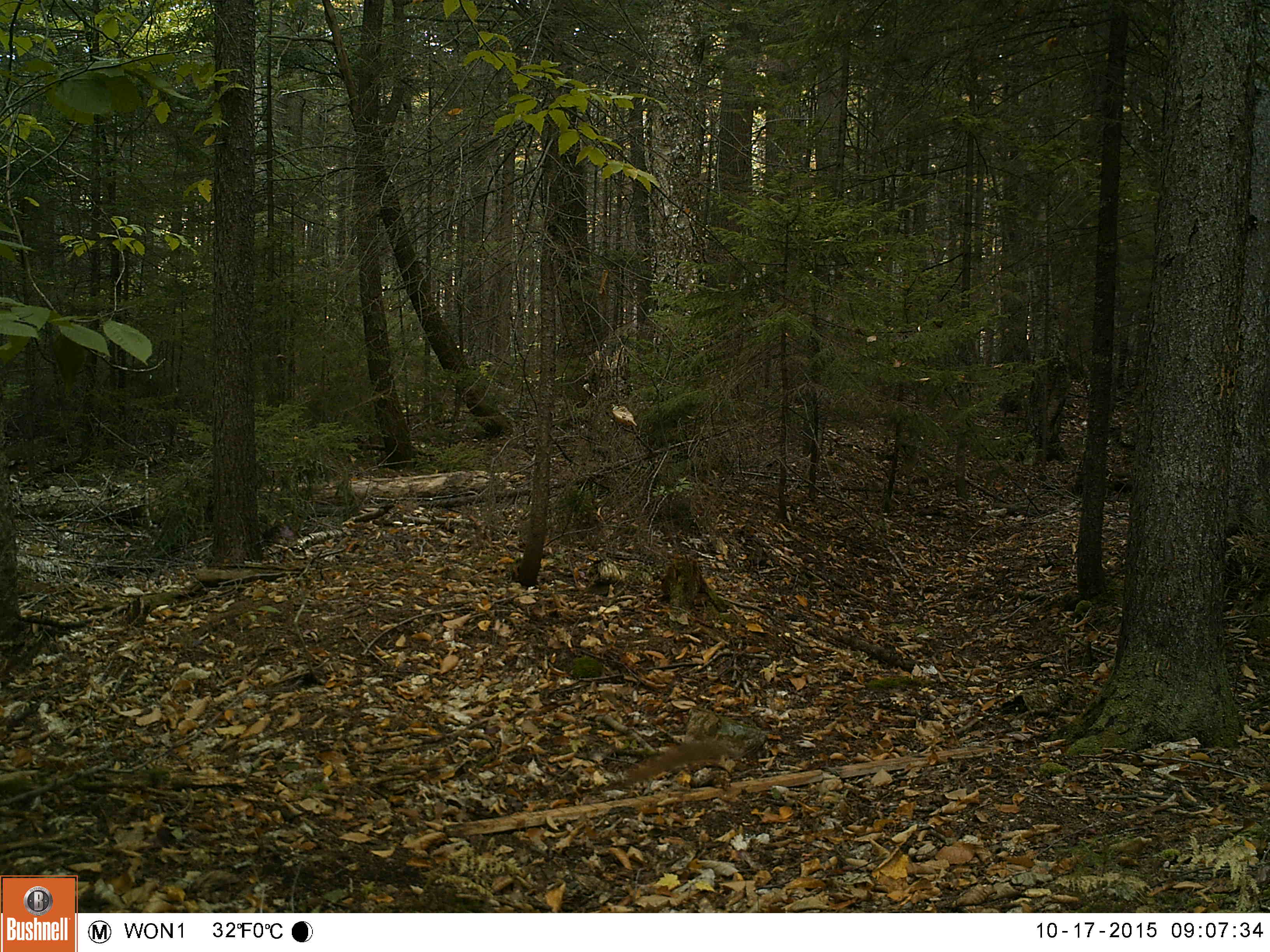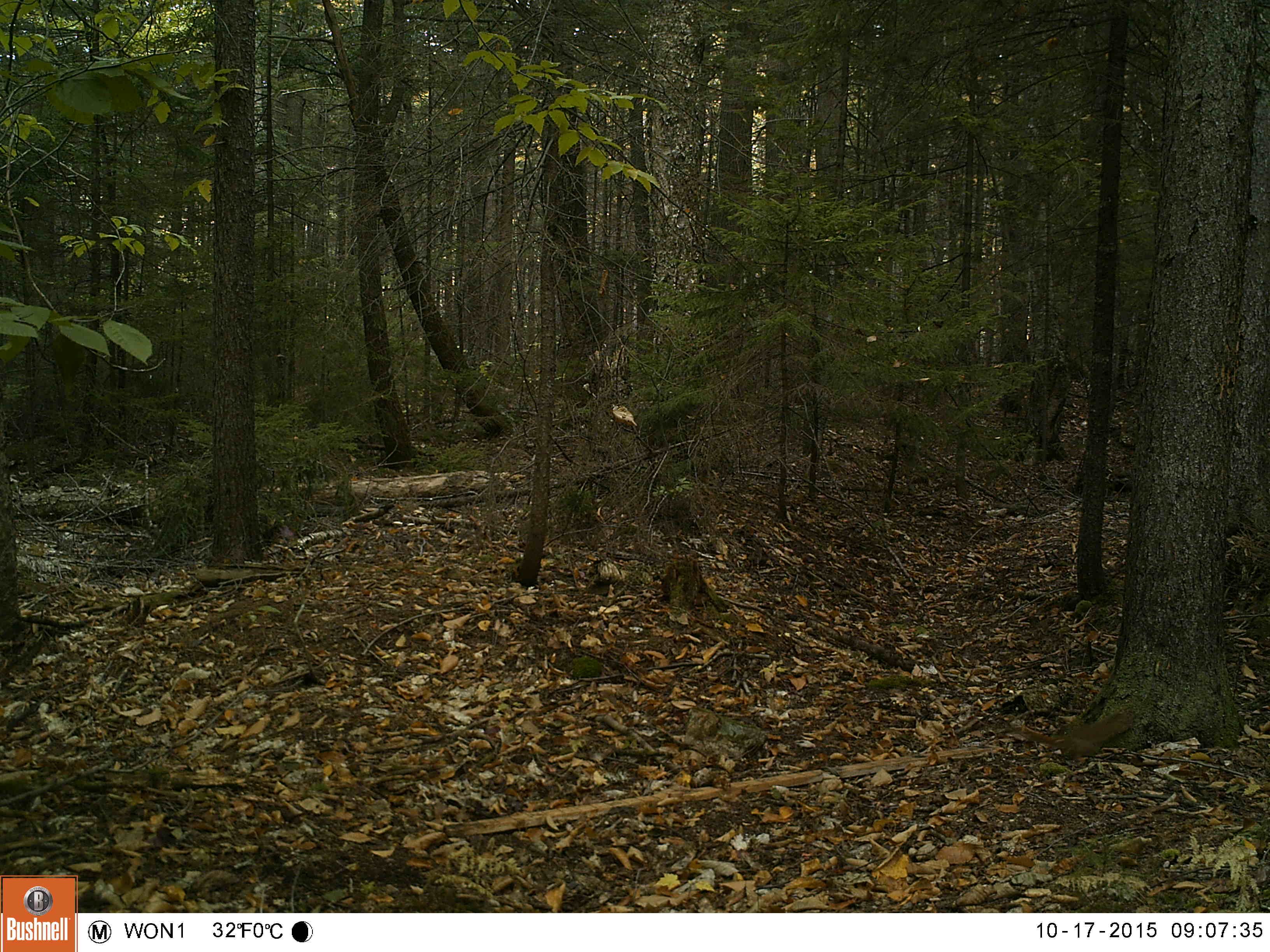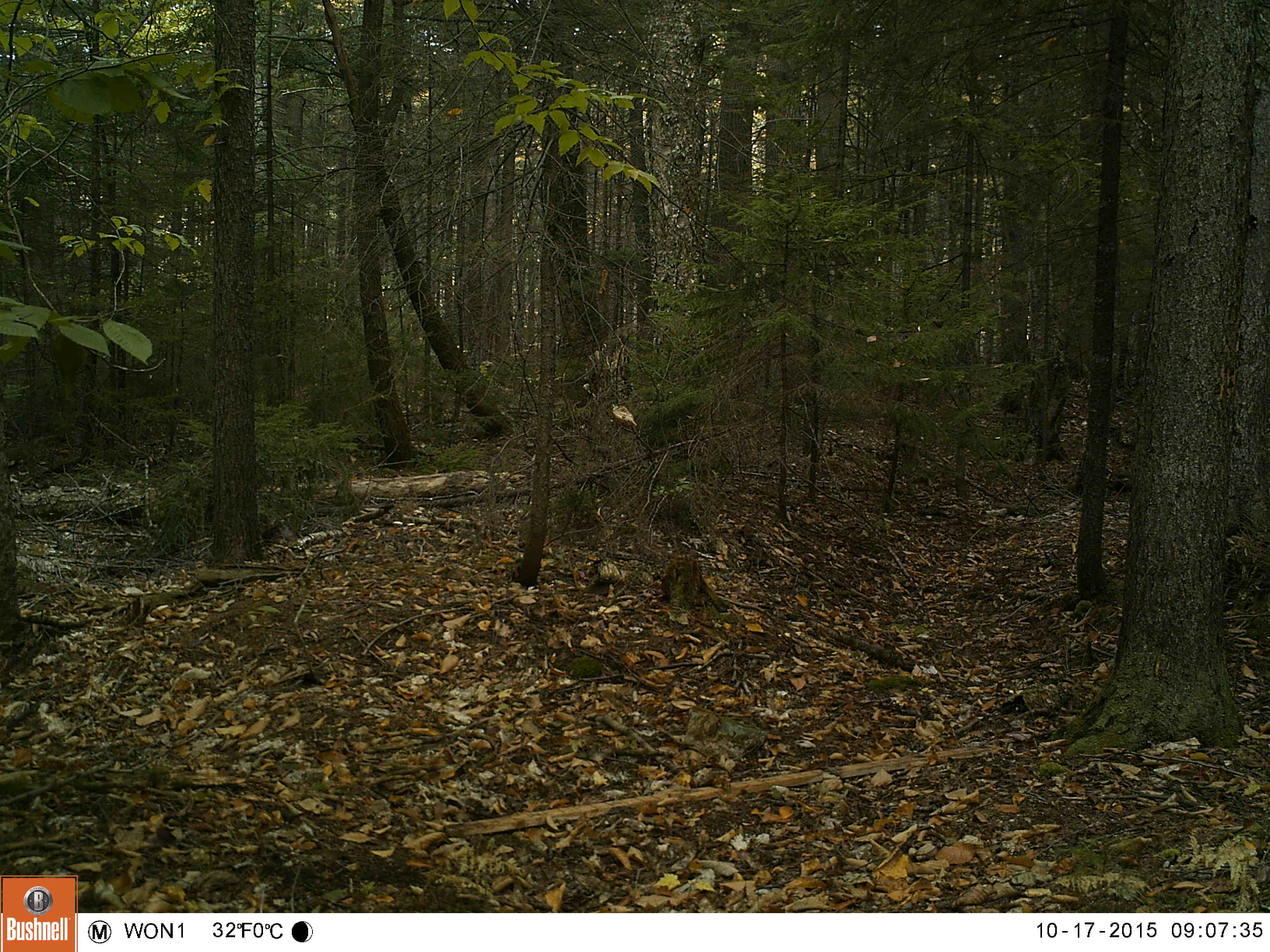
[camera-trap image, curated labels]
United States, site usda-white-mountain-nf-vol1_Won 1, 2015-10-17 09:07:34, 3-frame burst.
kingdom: Animalia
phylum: Chordata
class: Mammalia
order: Rodentia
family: Sciuridae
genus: Tamiasciurus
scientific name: Tamiasciurus hudsonicus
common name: red squirrel